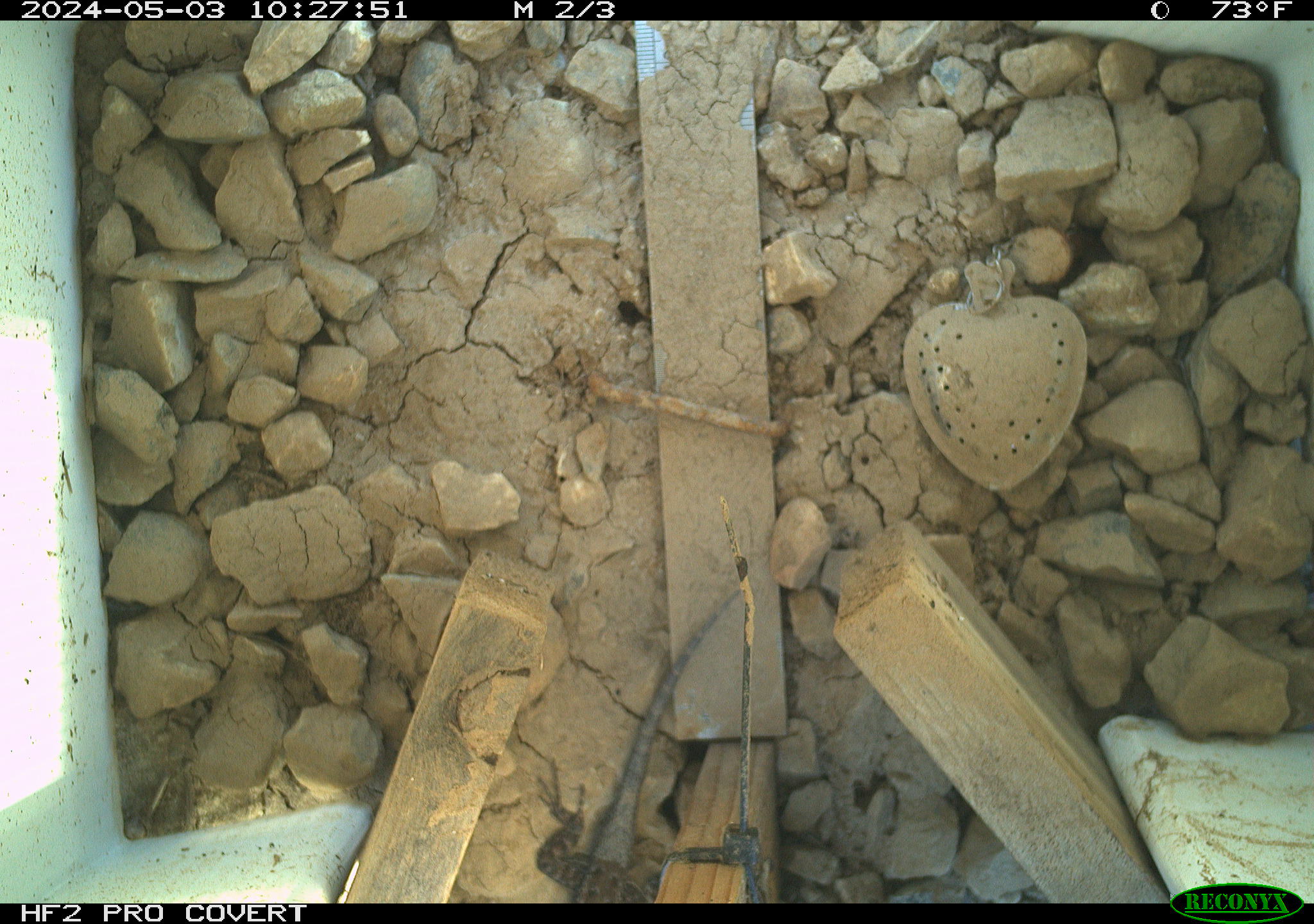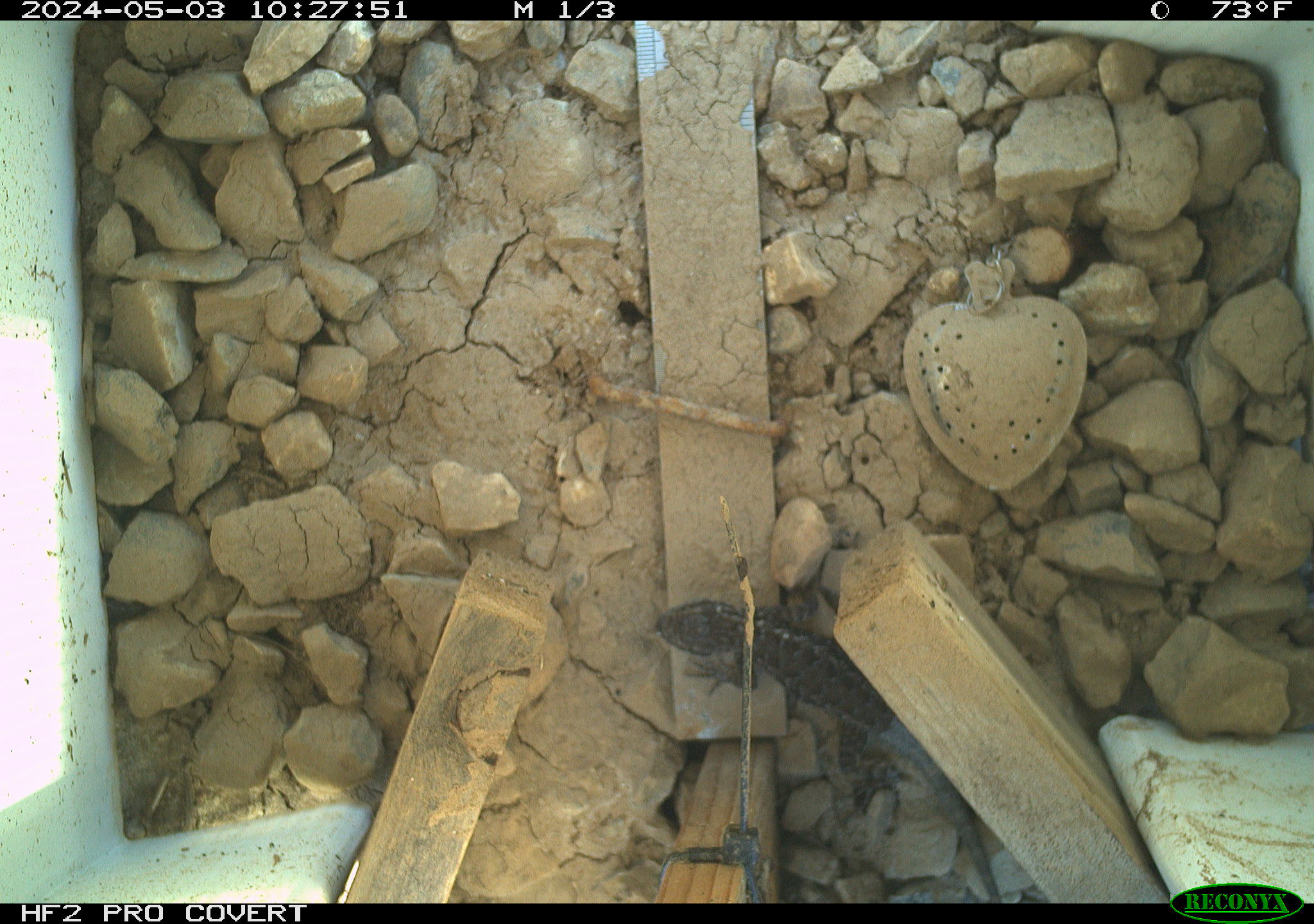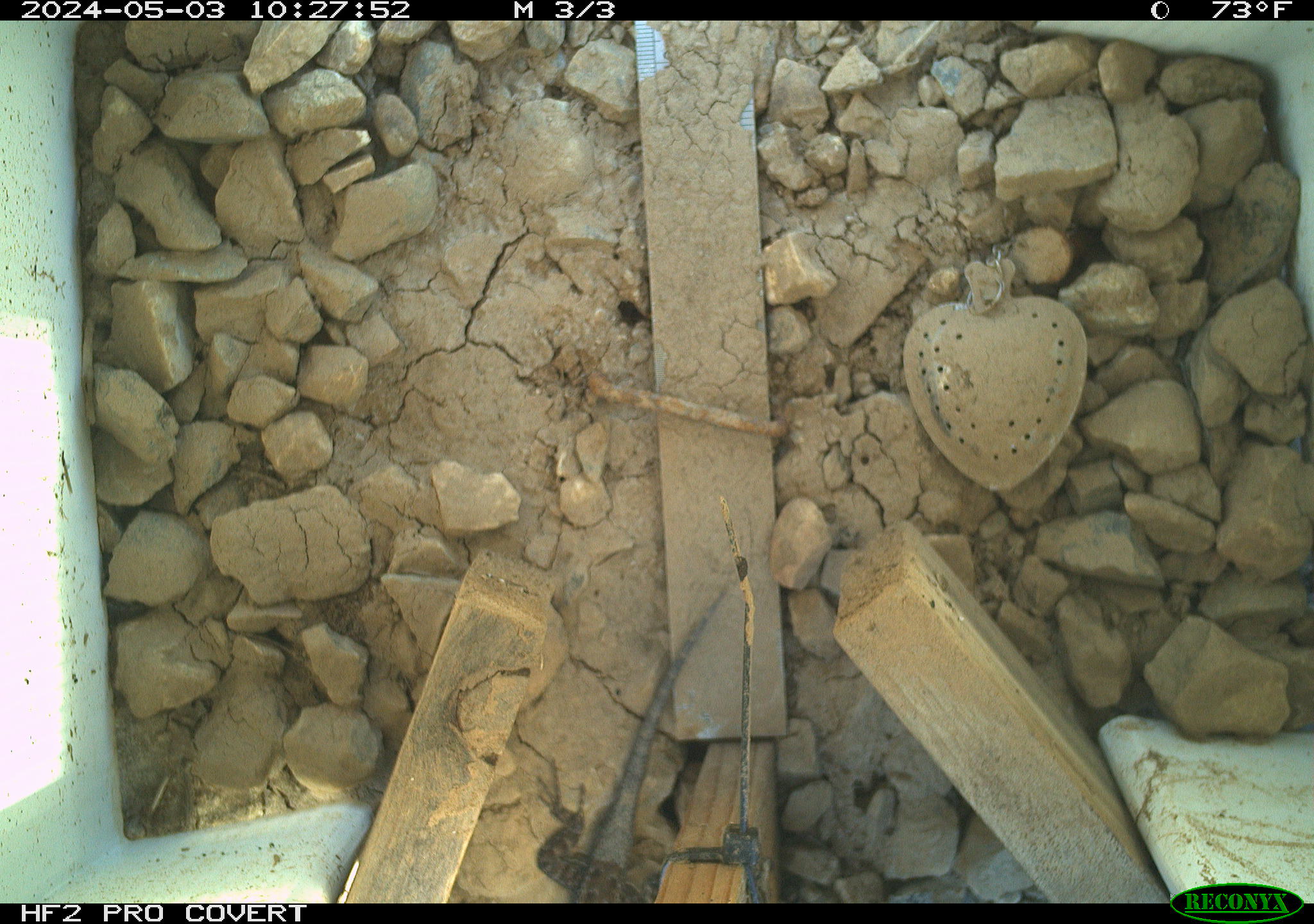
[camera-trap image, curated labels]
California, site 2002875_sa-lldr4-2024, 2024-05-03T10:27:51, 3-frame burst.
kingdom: Animalia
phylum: Chordata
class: Reptilia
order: Squamata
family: Phrynosomatidae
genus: Sceloporus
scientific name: Sceloporus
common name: spiny lizards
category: sceloporus species